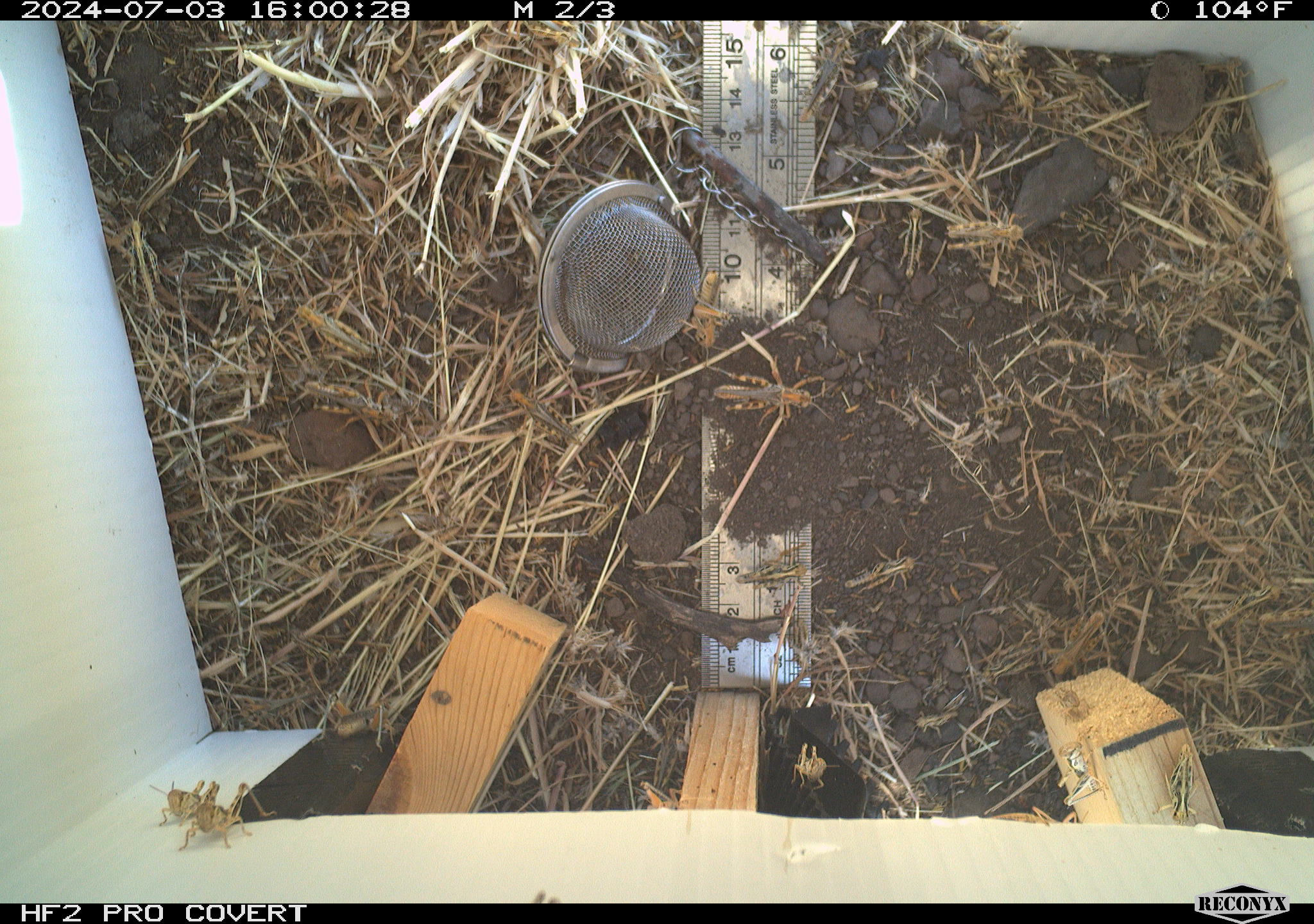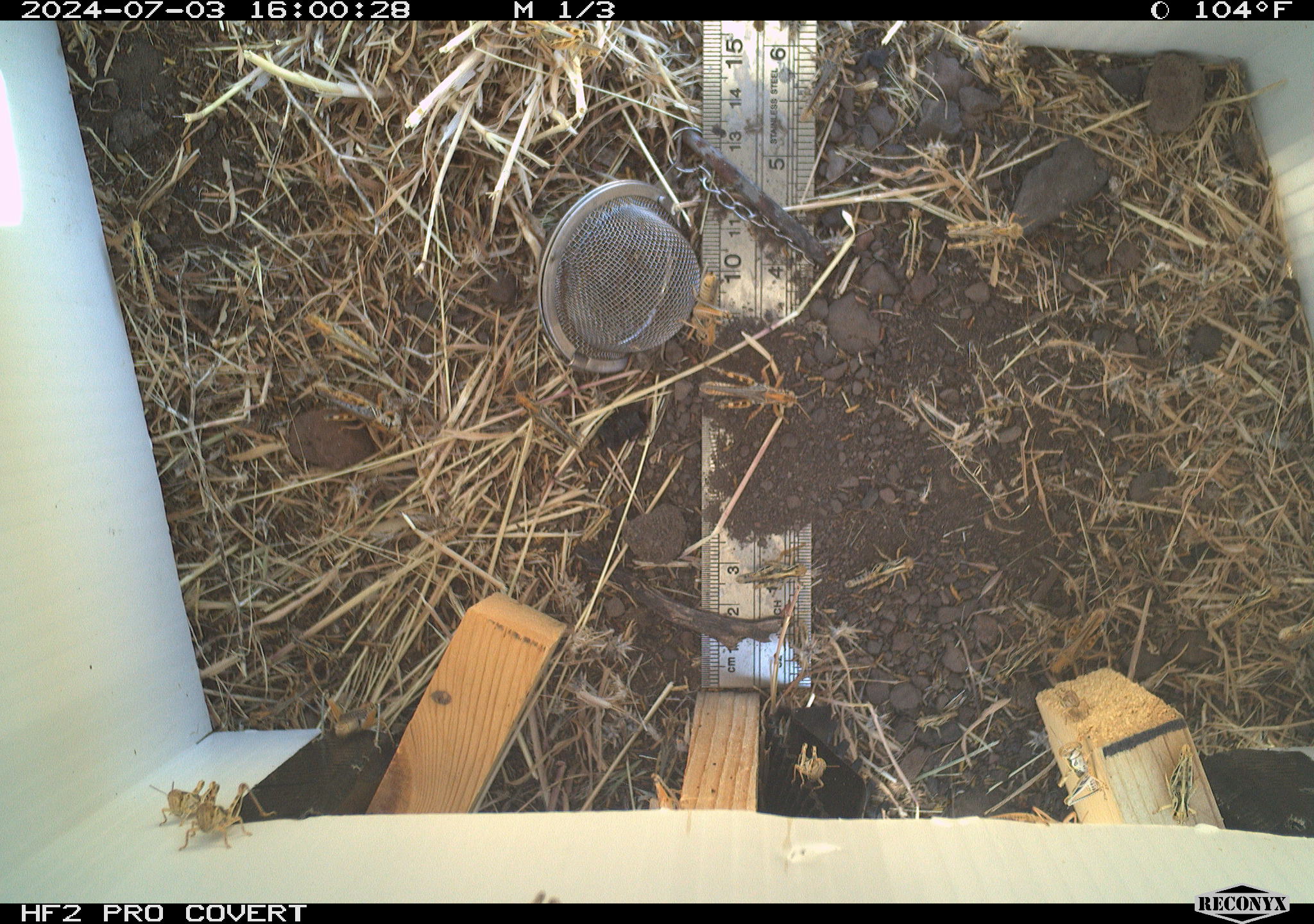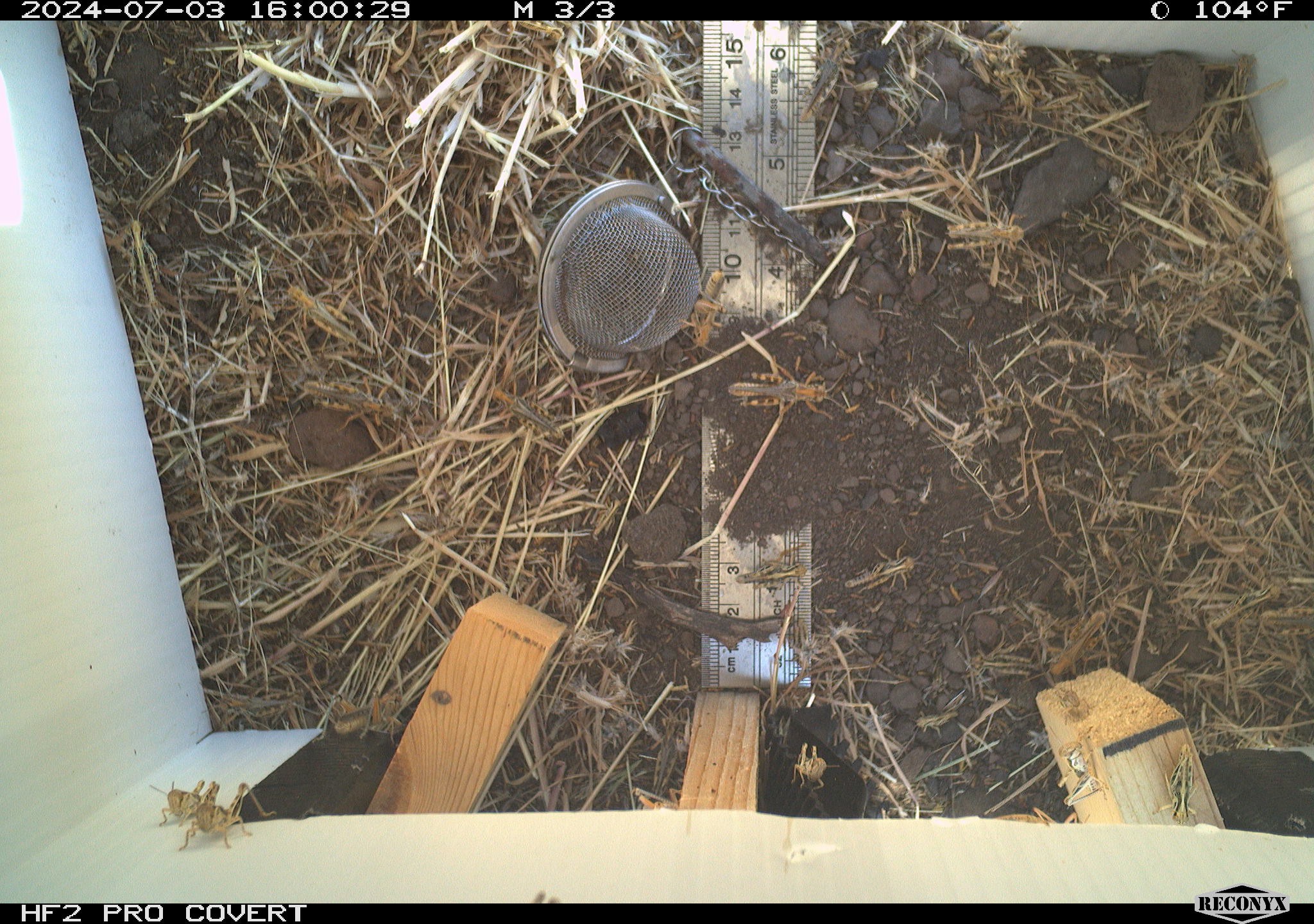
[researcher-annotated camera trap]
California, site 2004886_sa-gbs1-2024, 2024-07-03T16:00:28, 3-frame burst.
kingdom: Animalia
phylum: Arthropoda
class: Insecta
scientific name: Insecta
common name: insect